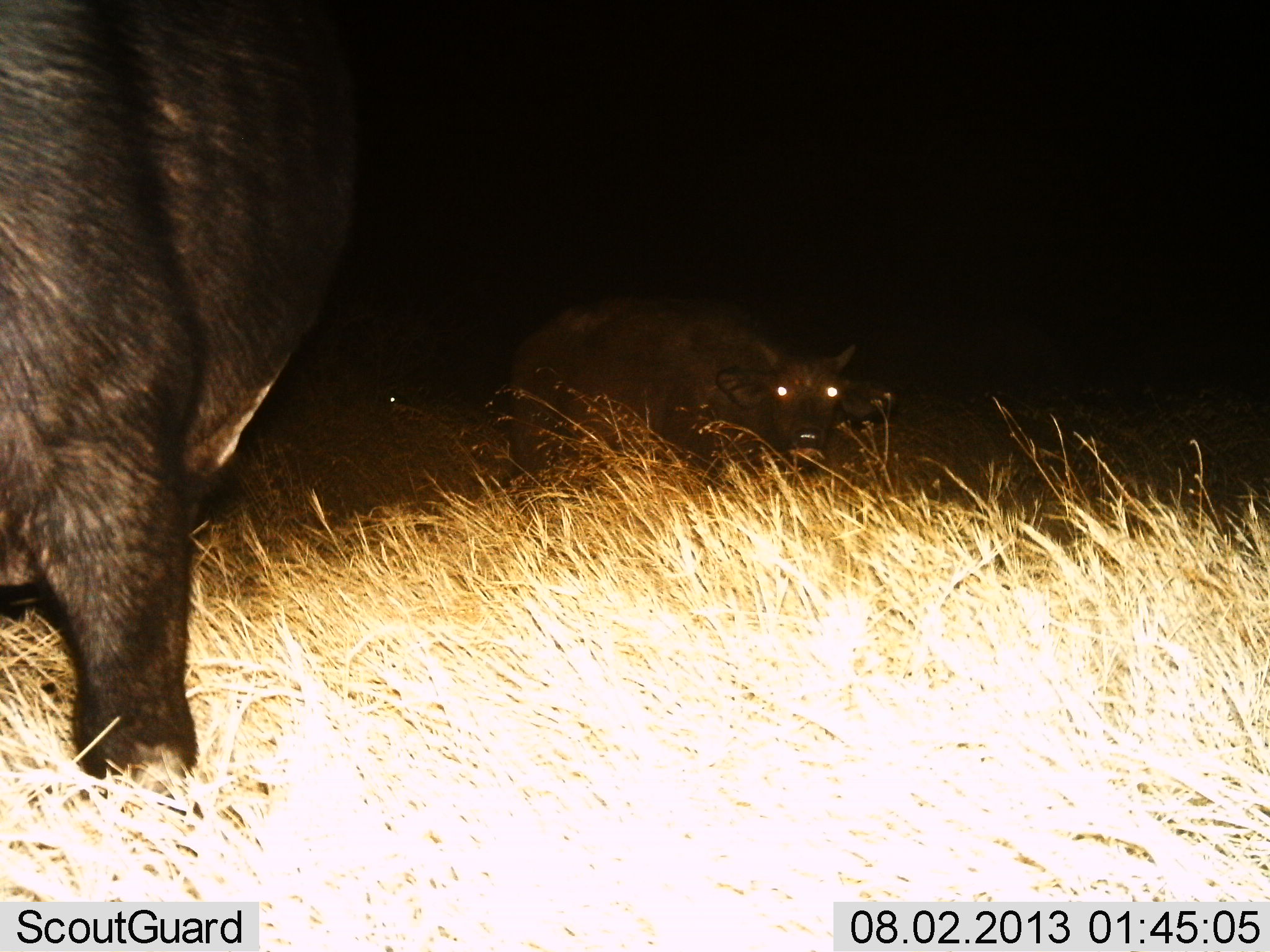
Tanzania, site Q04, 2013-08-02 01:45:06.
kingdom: Animalia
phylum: Chordata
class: Mammalia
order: Artiodactyla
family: Bovidae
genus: Syncerus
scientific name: Syncerus caffer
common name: cape buffalo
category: buffalo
Buffalo (cape buffalo) (Syncerus caffer), count 2. Behavior (volunteer vote fractions): standing 76%, resting 20%, moving 16%, interacting 0%. Young present (vote fraction): 4%. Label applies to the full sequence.